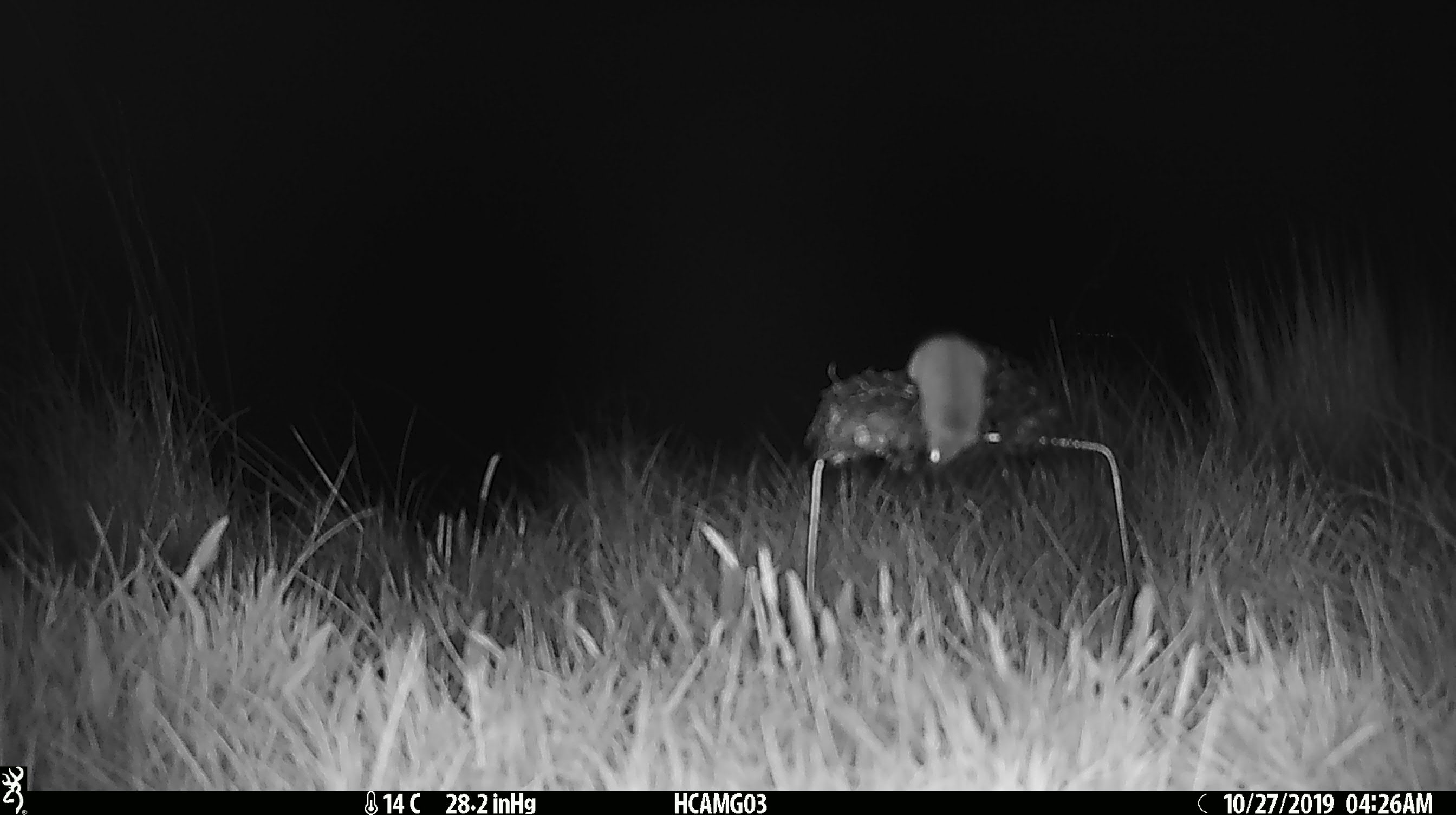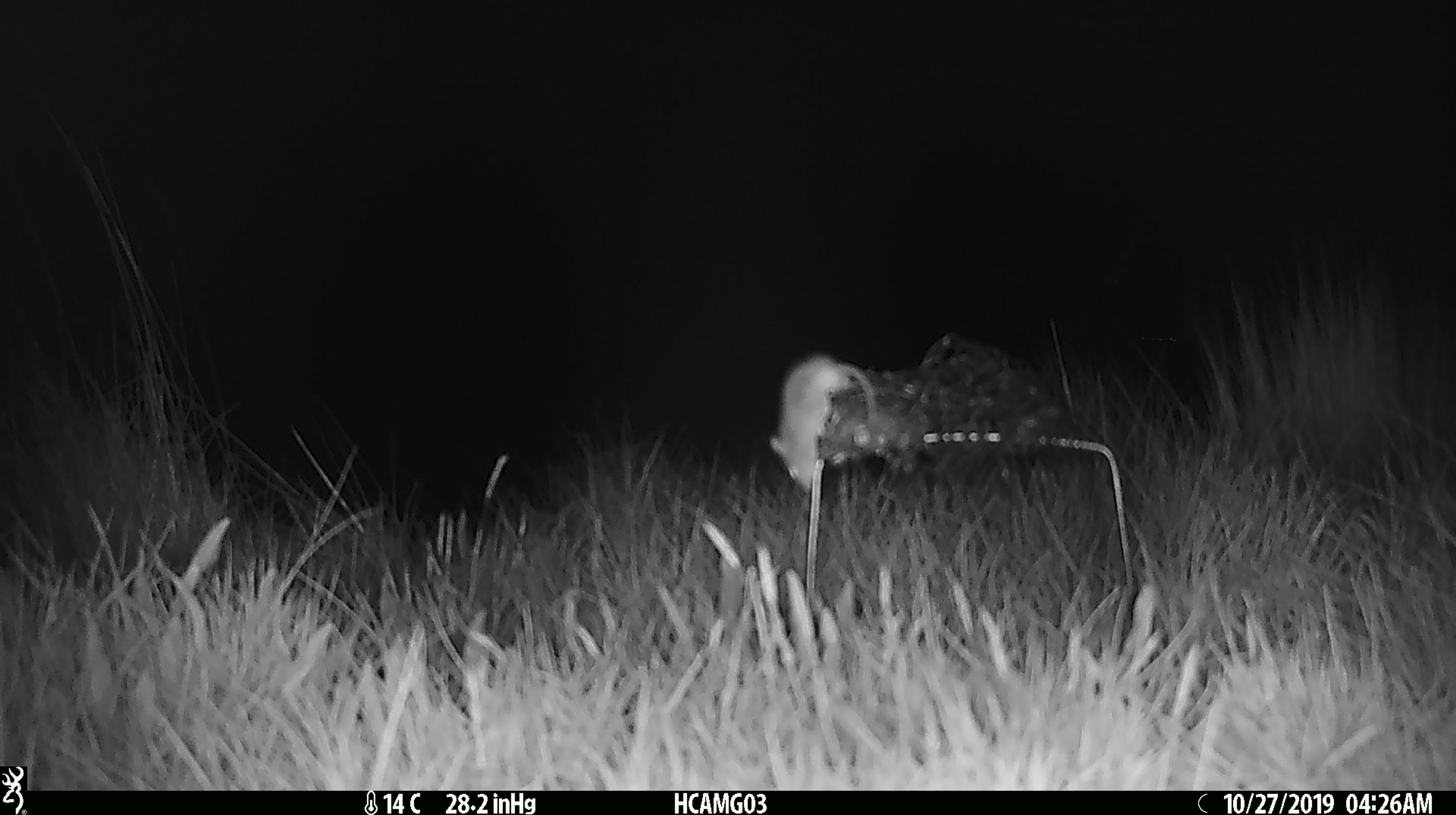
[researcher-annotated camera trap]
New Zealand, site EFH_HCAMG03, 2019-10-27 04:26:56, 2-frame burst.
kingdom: Animalia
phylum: Chordata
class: Mammalia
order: Rodentia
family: Muridae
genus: Mus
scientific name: Mus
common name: mouse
Mouse (Mus).